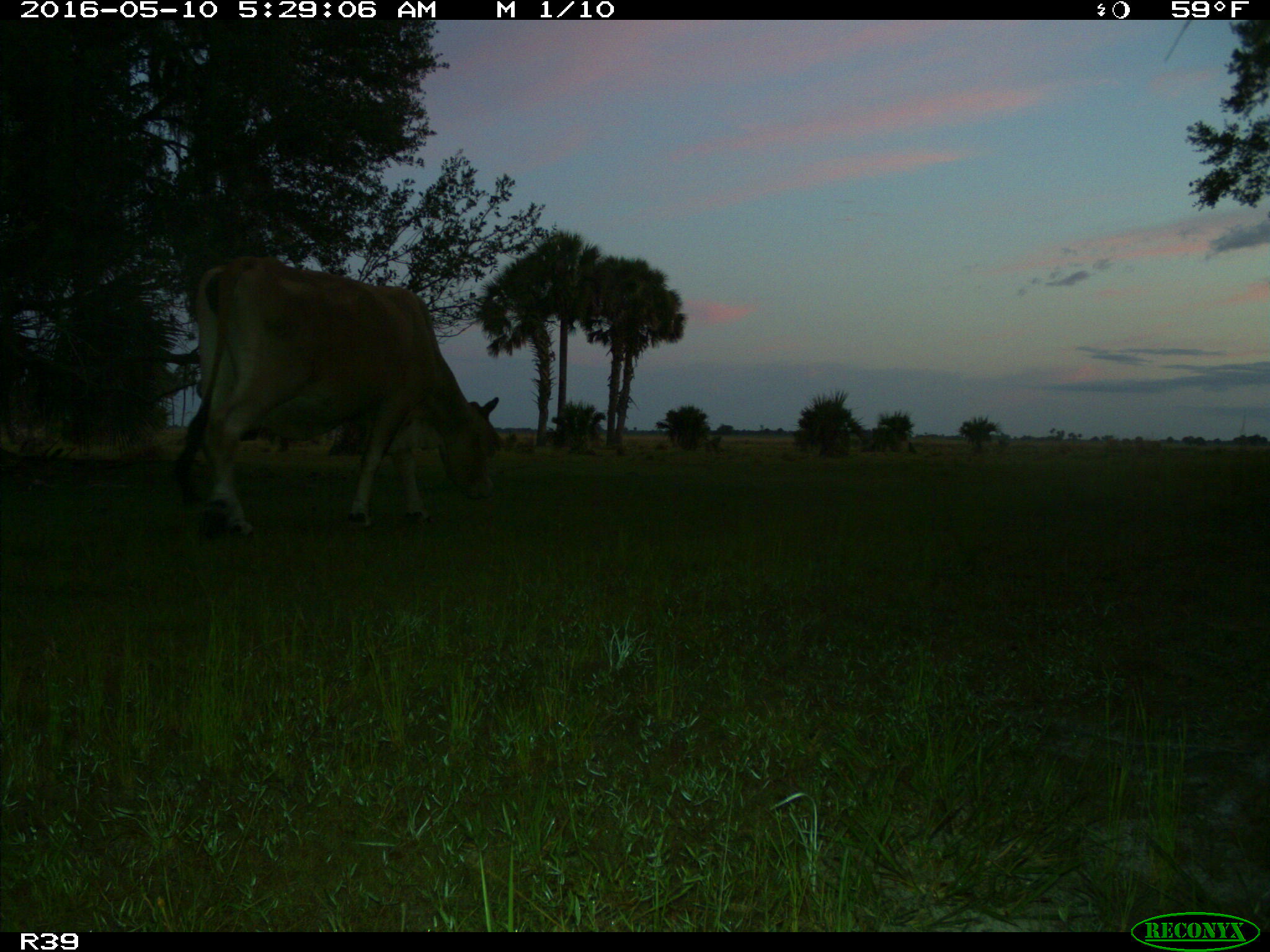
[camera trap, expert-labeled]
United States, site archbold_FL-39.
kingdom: Animalia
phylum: Chordata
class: Mammalia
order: Artiodactyla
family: Bovidae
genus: Bos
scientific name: Bos taurus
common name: domestic cow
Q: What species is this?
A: Bos taurus (domestic cow).